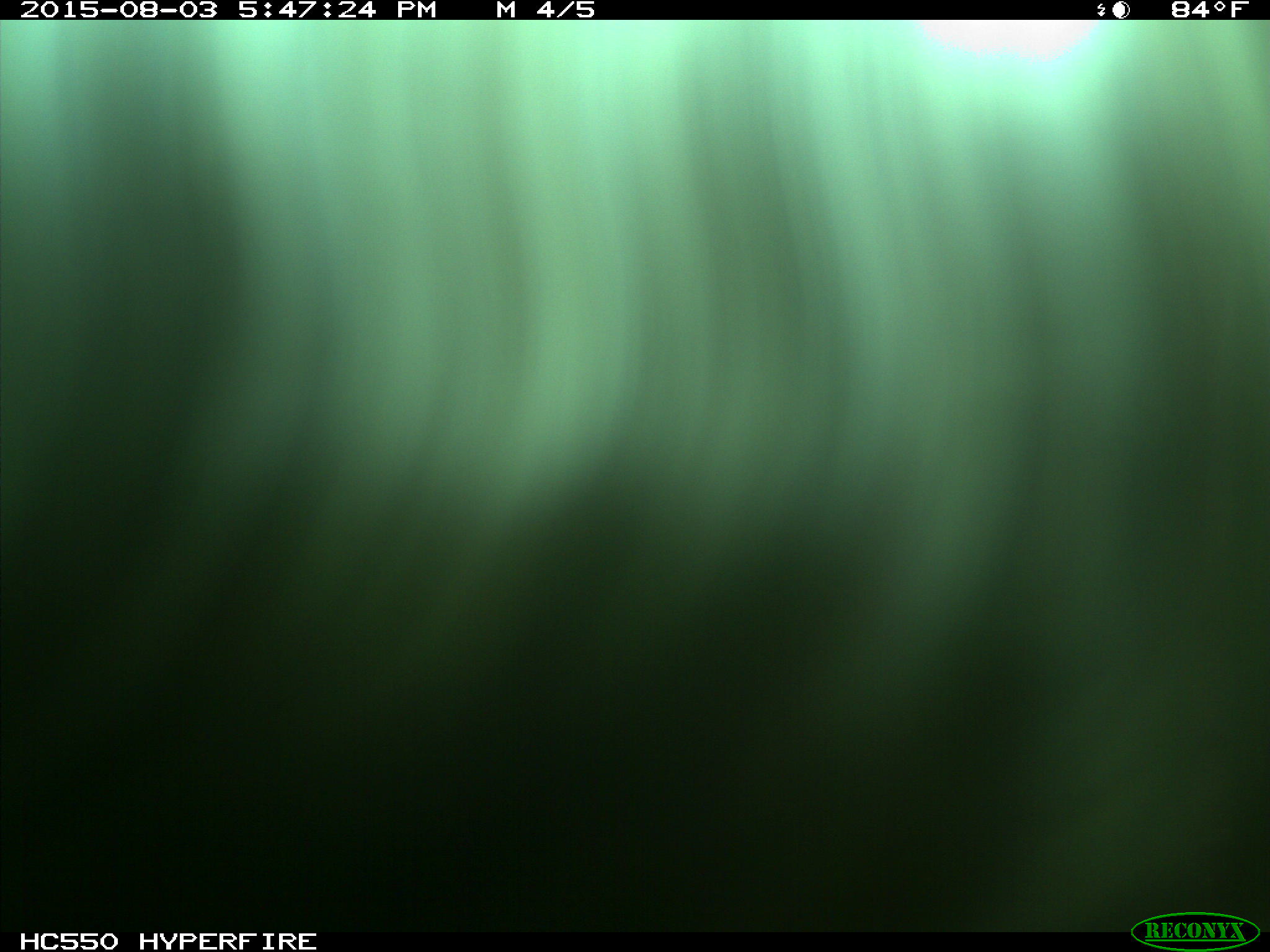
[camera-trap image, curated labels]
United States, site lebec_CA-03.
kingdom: Animalia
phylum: Chordata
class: Mammalia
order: Artiodactyla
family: Bovidae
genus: Bos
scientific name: Bos taurus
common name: domestic cow